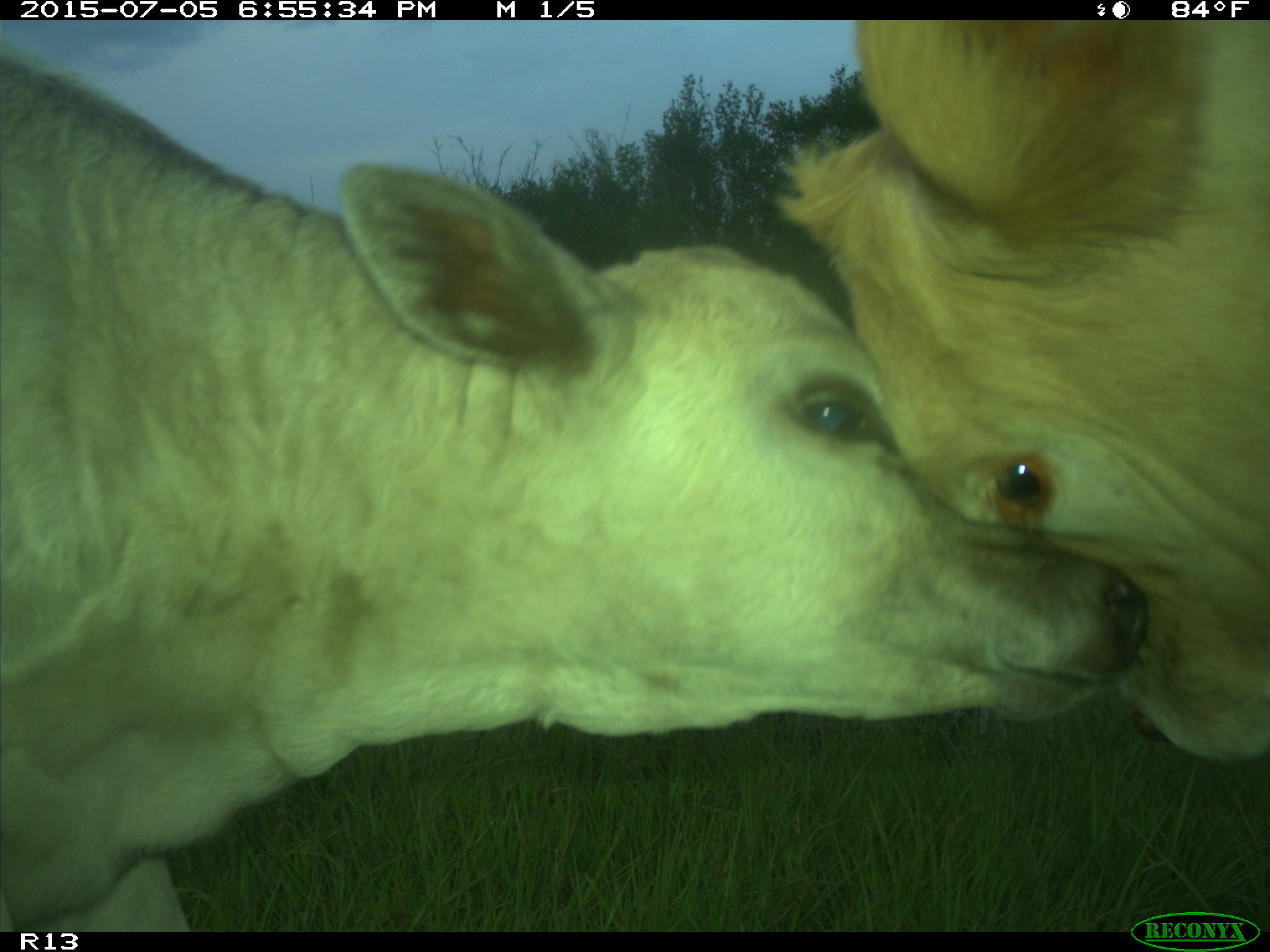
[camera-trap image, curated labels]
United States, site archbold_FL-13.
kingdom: Animalia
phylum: Chordata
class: Mammalia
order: Artiodactyla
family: Bovidae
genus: Bos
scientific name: Bos taurus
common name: domestic cow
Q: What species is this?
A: Bos taurus (domestic cow).